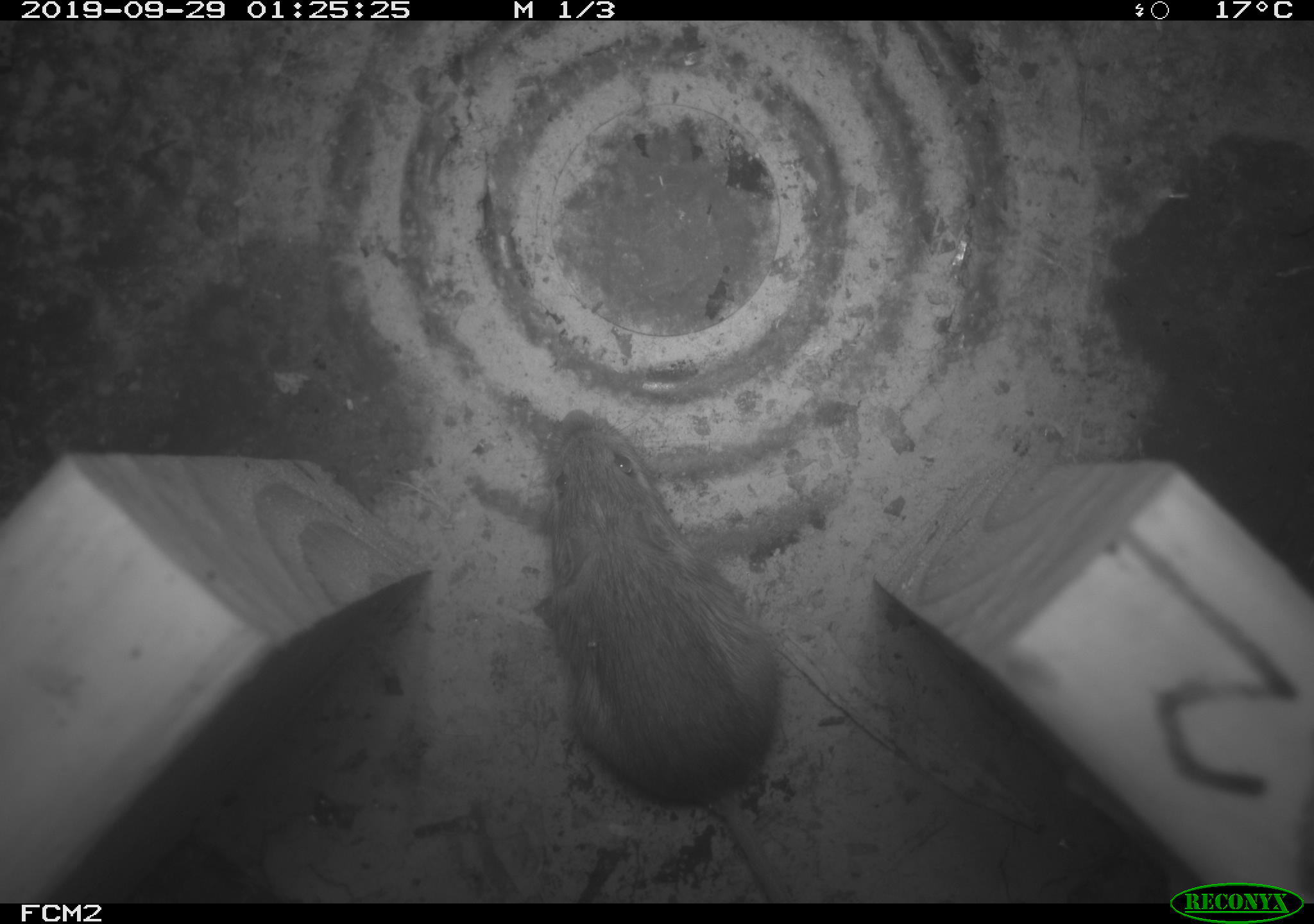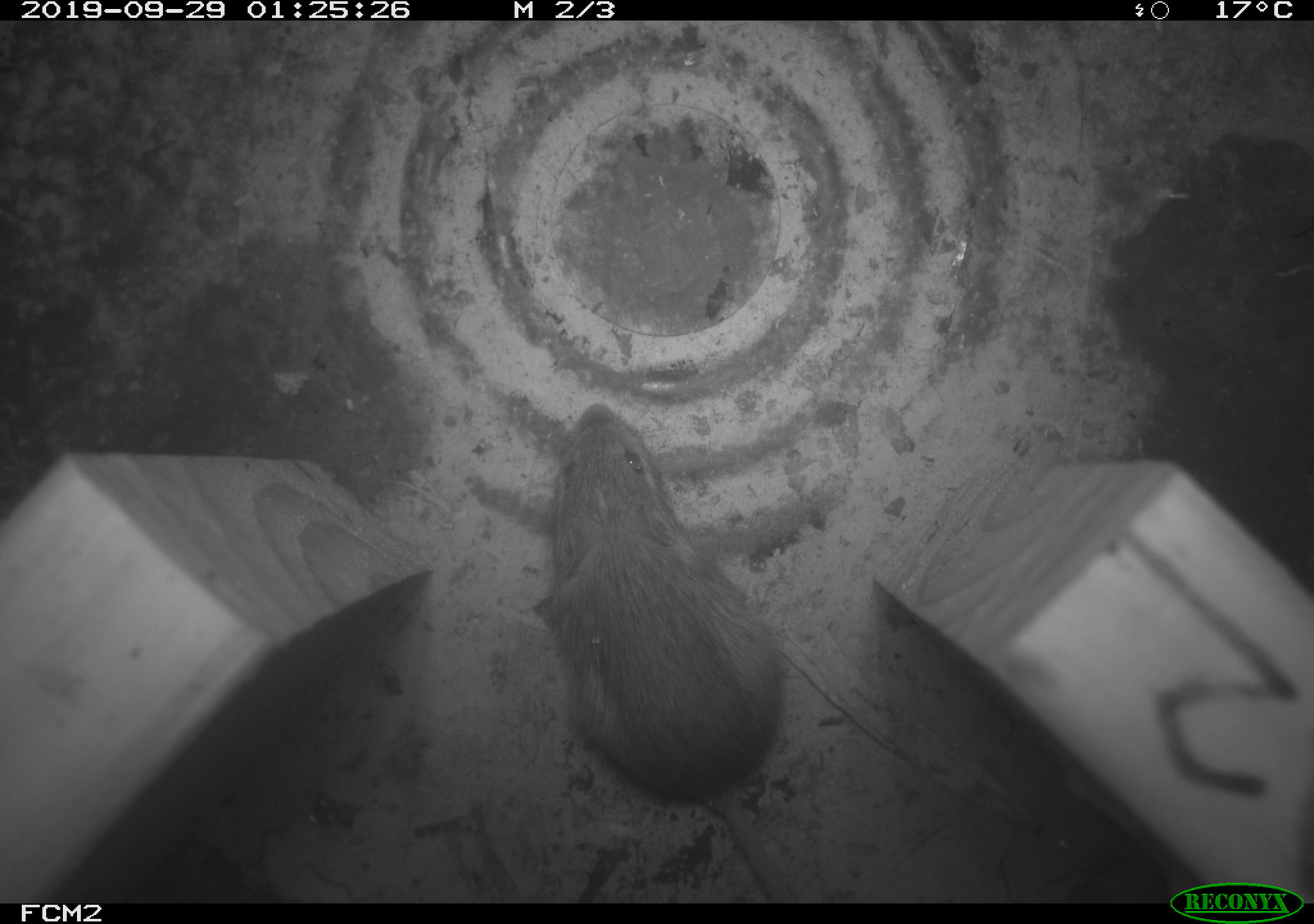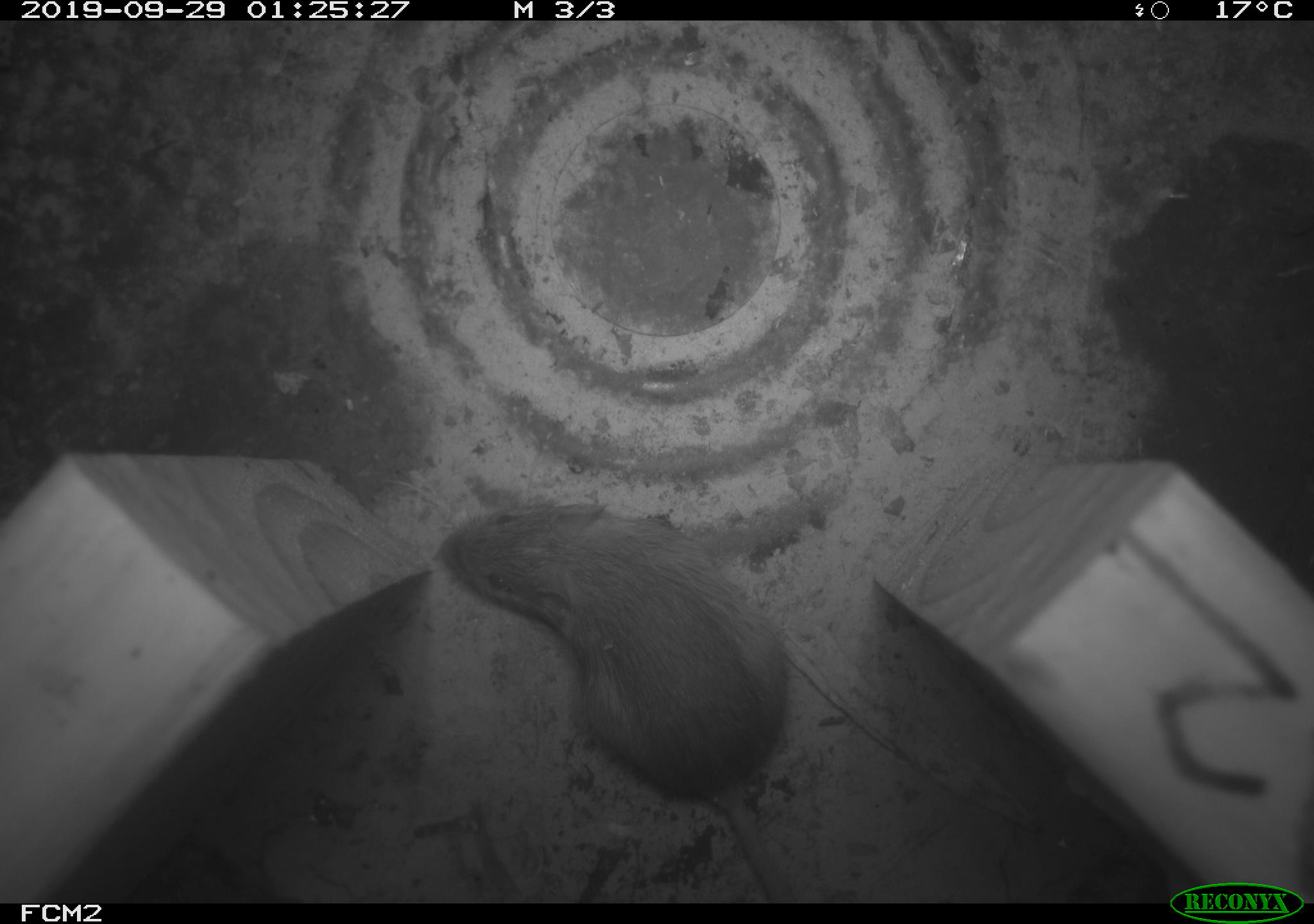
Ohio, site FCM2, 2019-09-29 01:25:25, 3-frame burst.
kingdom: Animalia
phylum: Chordata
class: Mammalia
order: Rodentia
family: Zapodidae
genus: Napaeozapus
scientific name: Napaeozapus insignis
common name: woodland jumping mouse